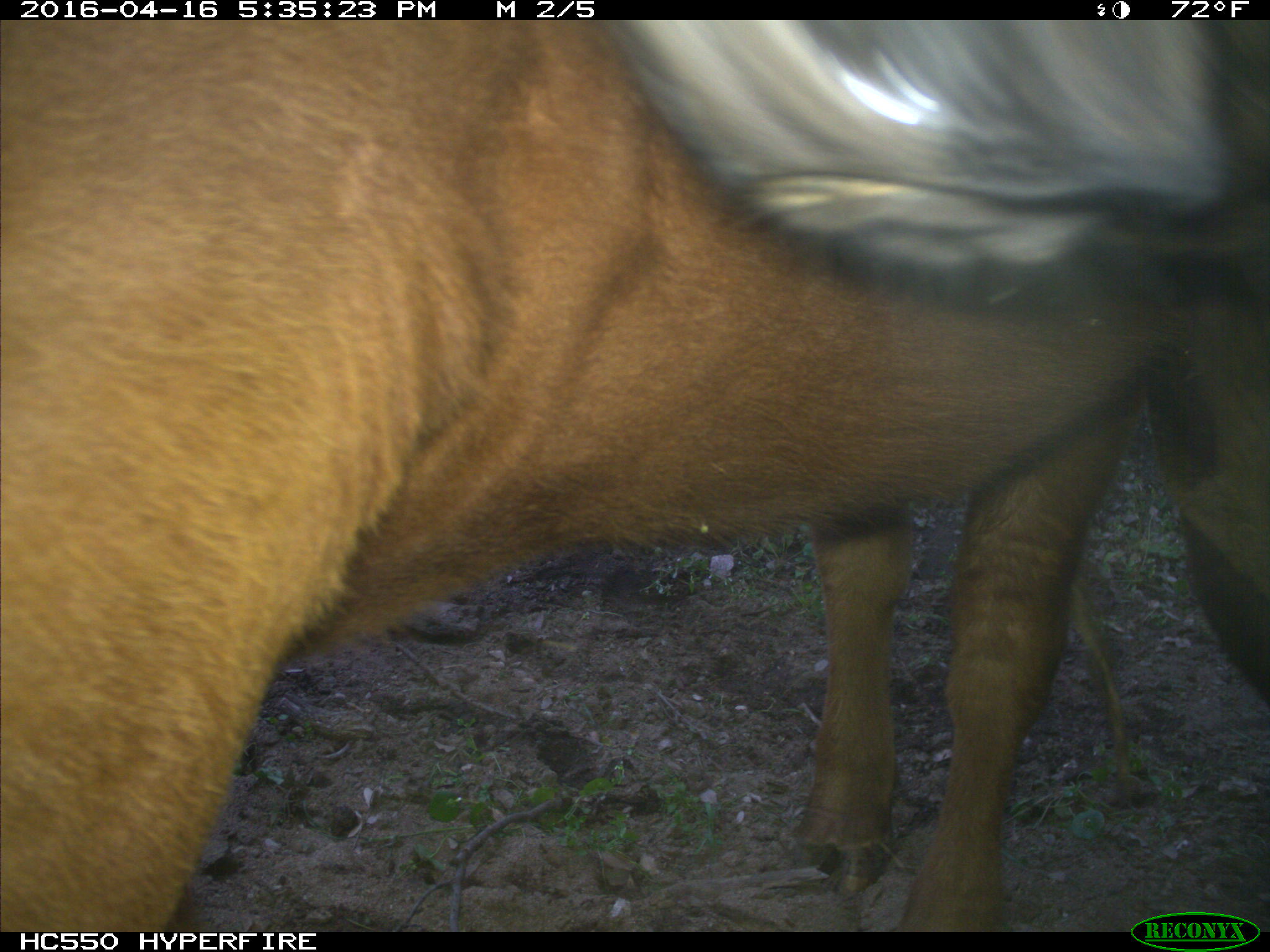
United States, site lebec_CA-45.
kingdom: Animalia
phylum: Chordata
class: Mammalia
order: Artiodactyla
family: Bovidae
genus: Bos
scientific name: Bos taurus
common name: domestic cow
Bos taurus (domestic cow).